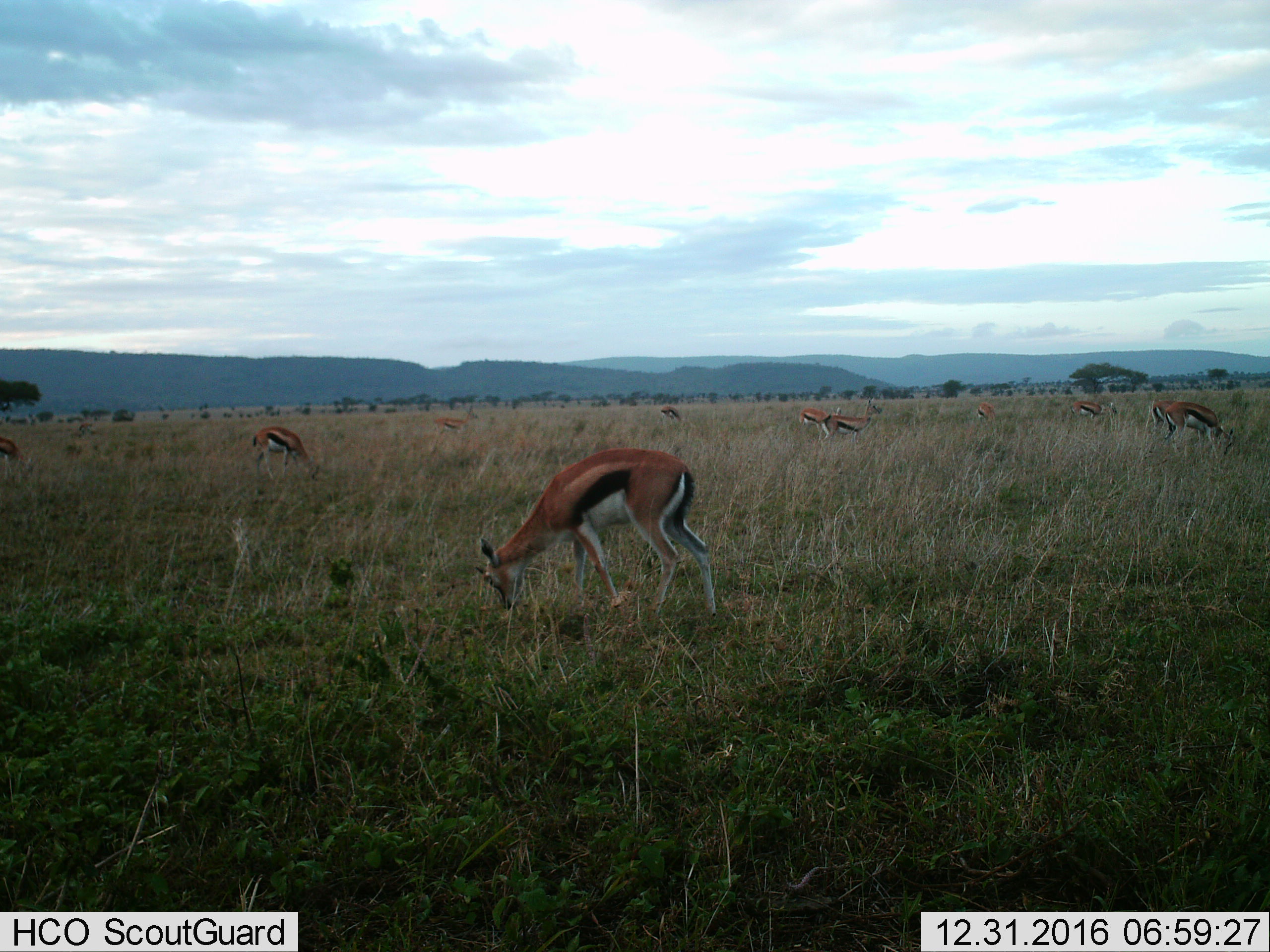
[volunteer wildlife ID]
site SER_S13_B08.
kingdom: Animalia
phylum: Chordata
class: Mammalia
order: Artiodactyla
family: Bovidae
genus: Eudorcas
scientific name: Eudorcas thomsonii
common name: thomson's gazelle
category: gazellethomsons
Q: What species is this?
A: Gazellethomsons (thomson's gazelle) (Eudorcas thomsonii).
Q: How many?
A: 11-50.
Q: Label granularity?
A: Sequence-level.